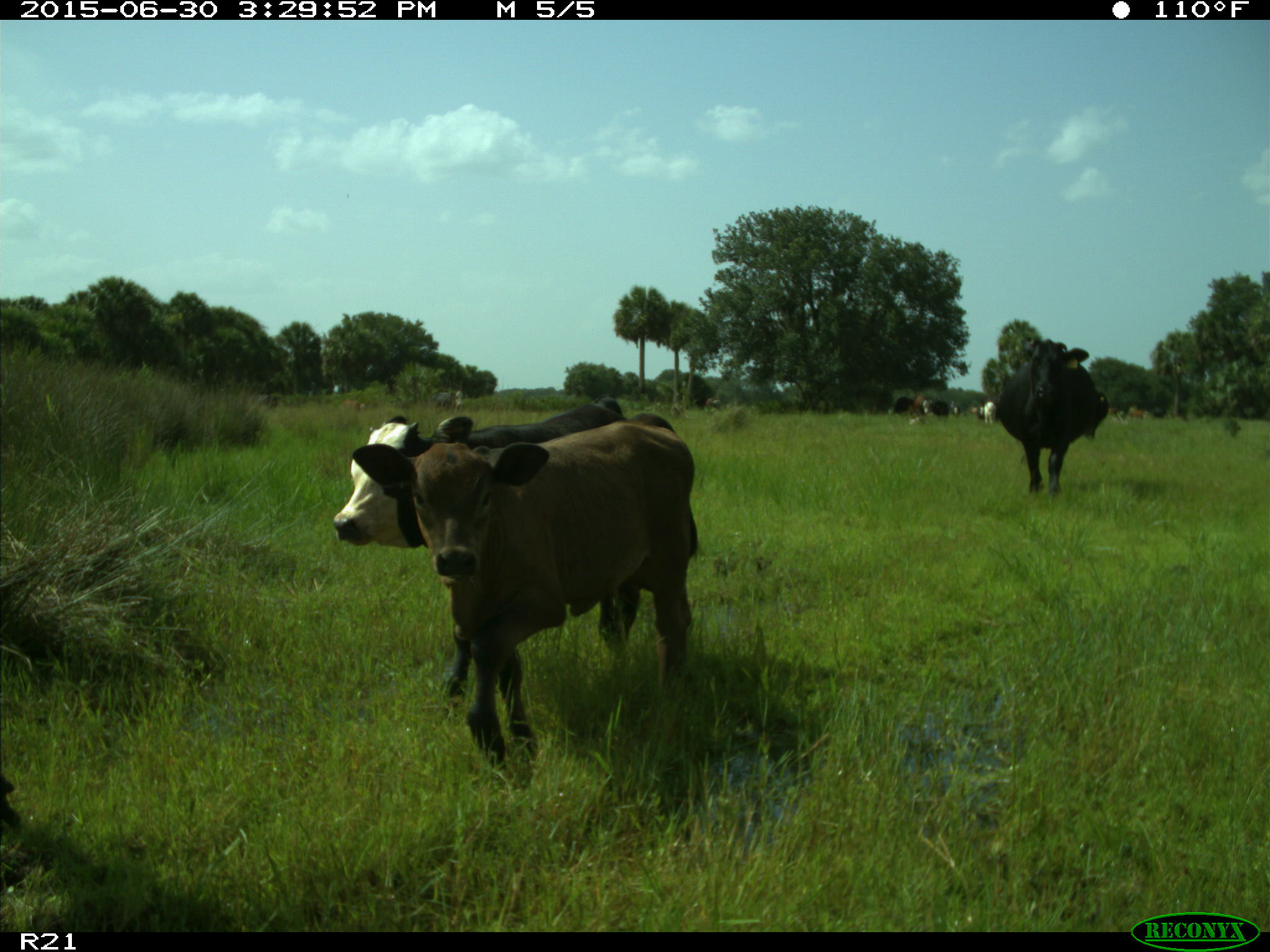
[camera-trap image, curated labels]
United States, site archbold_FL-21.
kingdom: Animalia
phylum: Chordata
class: Mammalia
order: Artiodactyla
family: Bovidae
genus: Bos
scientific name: Bos taurus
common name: domestic cow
Bos taurus (domestic cow).